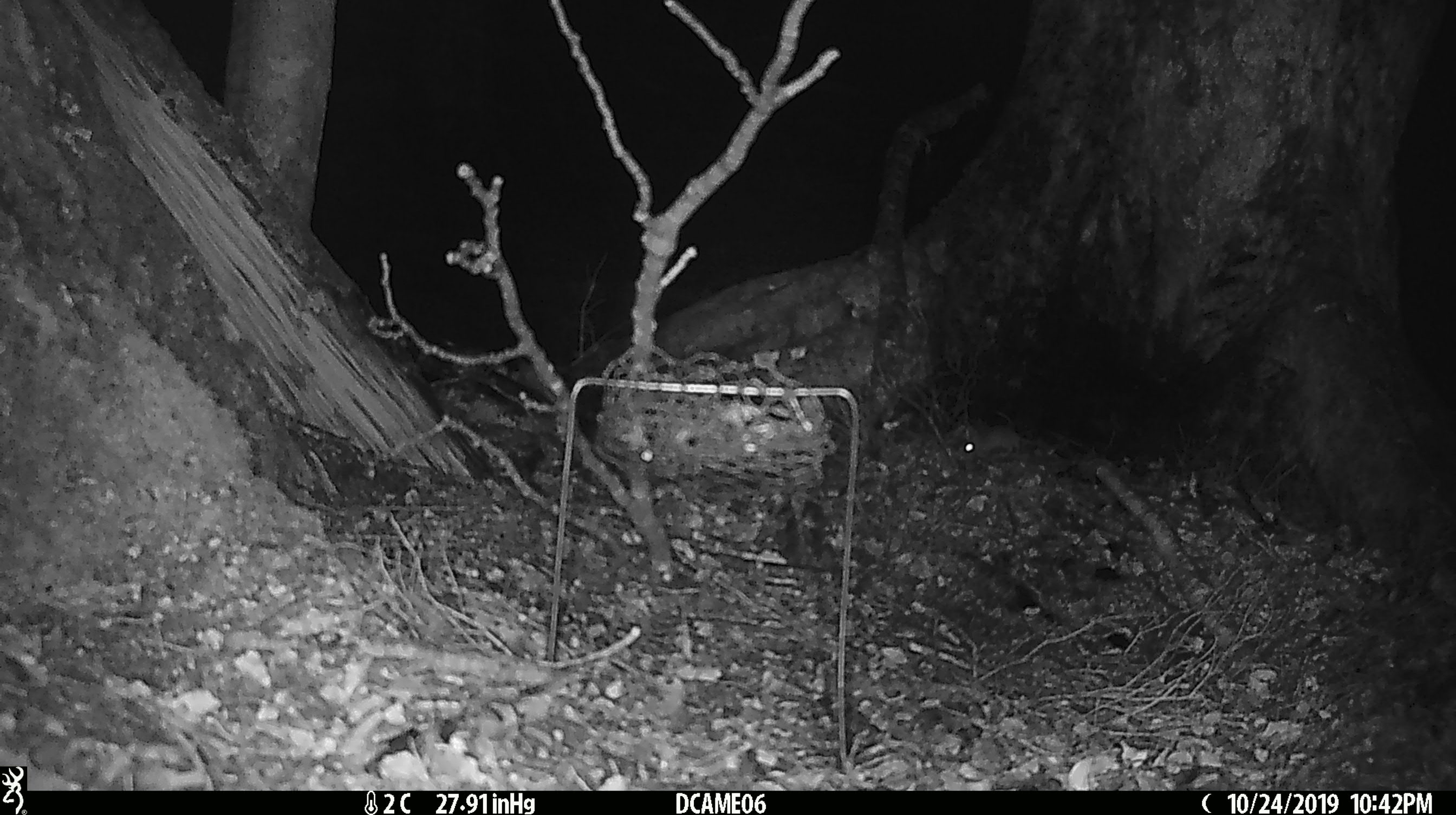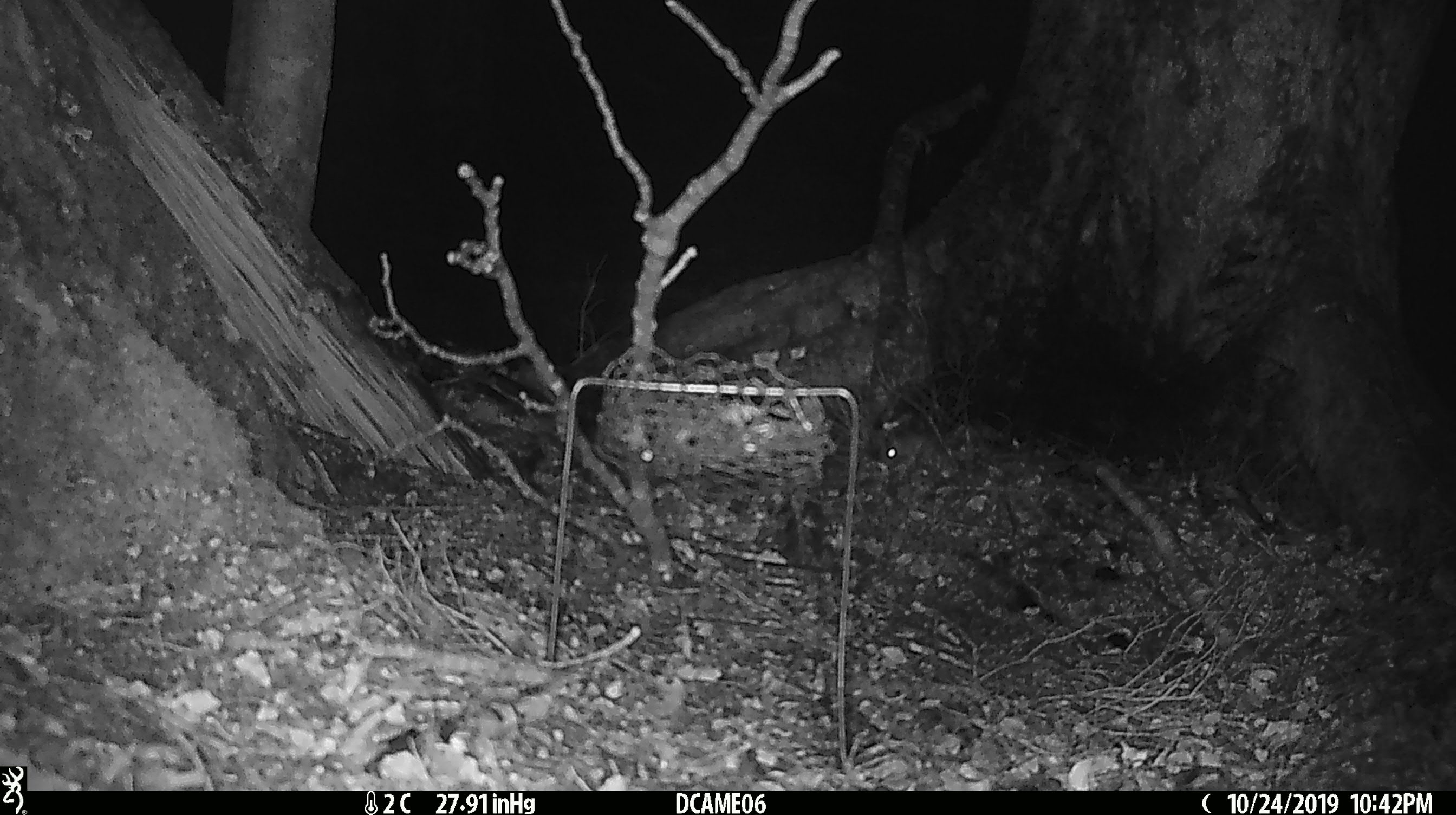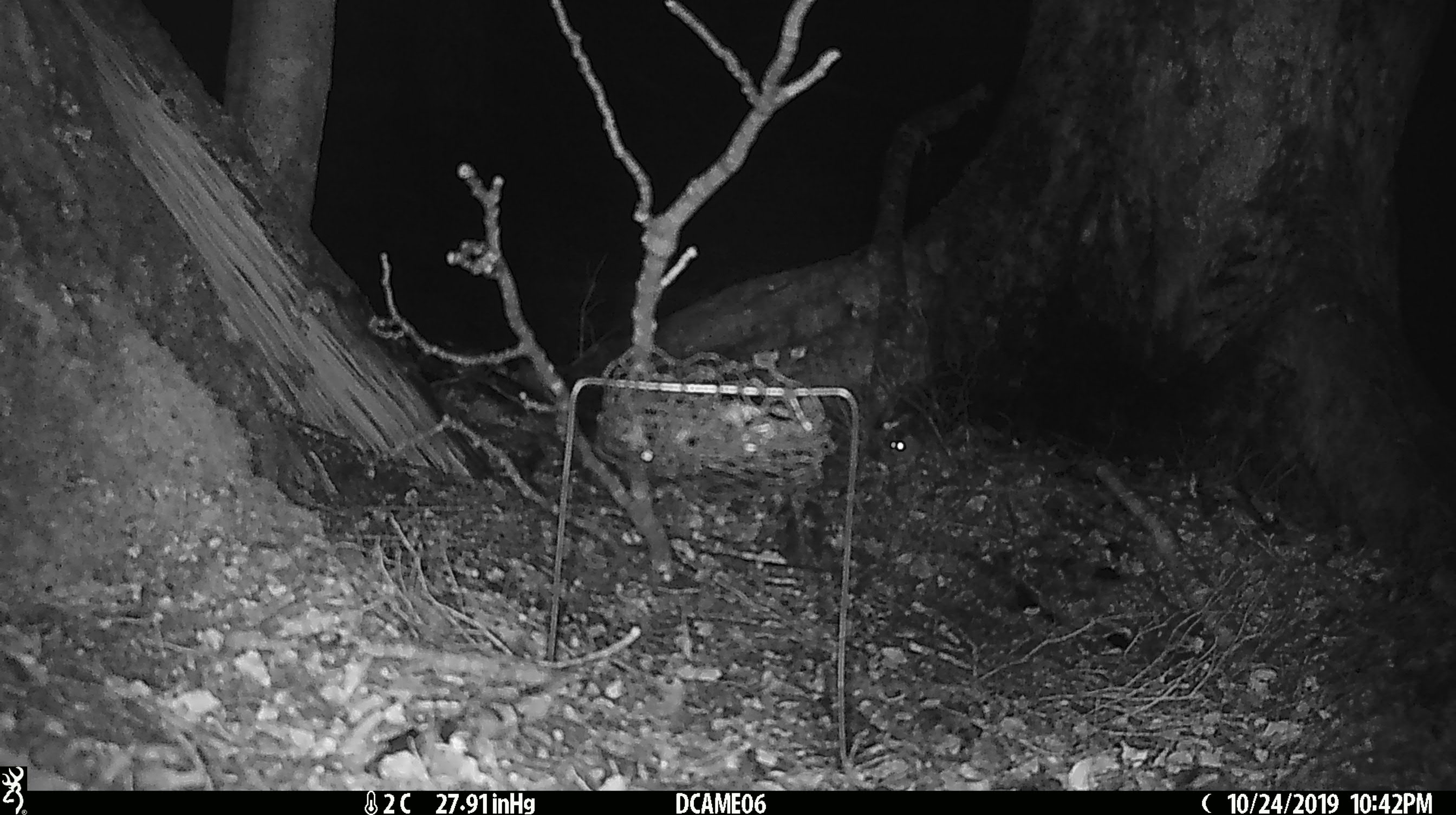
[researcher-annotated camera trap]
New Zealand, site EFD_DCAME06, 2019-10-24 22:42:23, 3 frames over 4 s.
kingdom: Animalia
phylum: Chordata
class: Mammalia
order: Rodentia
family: Muridae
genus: Mus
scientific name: Mus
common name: mouse